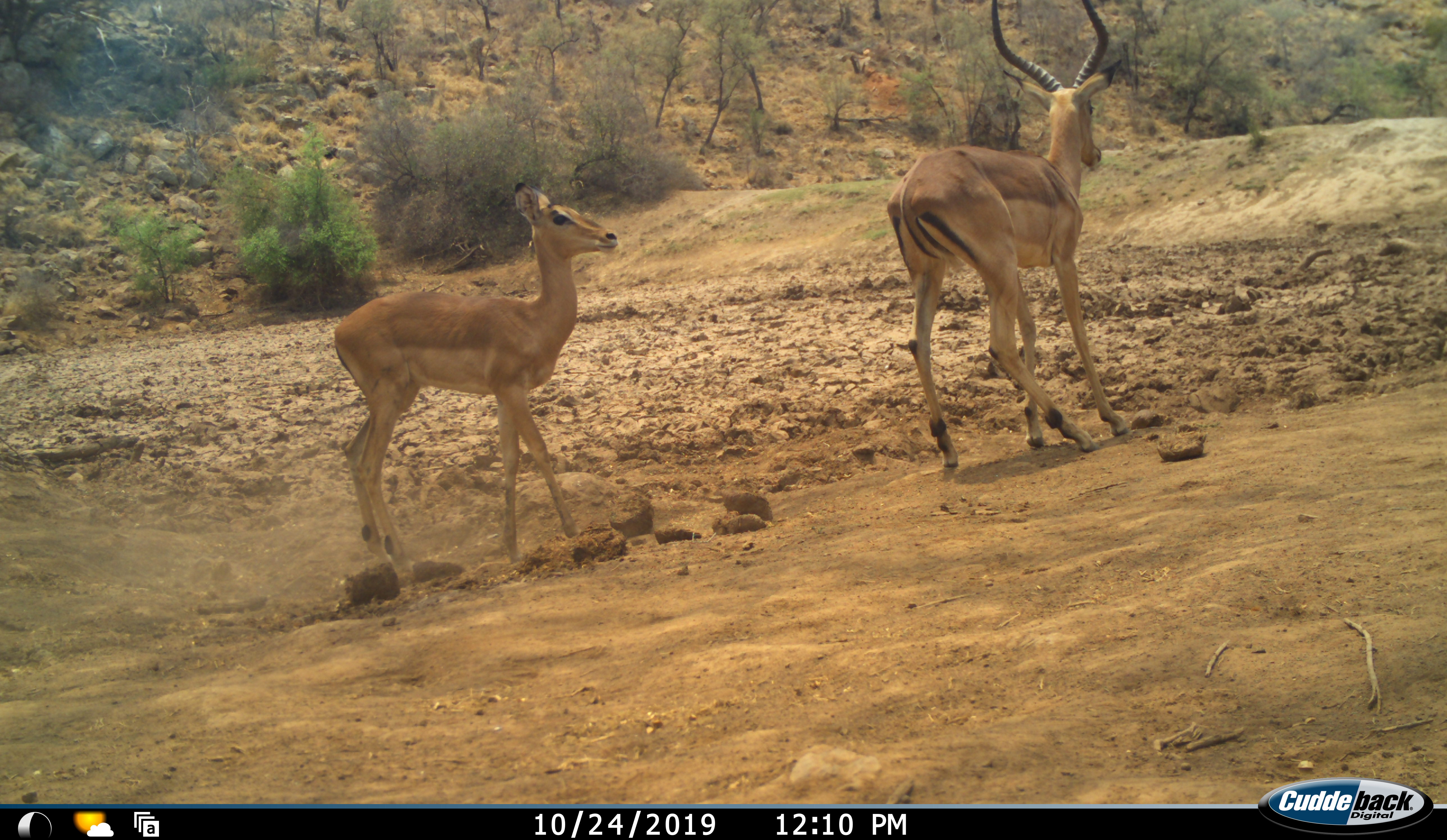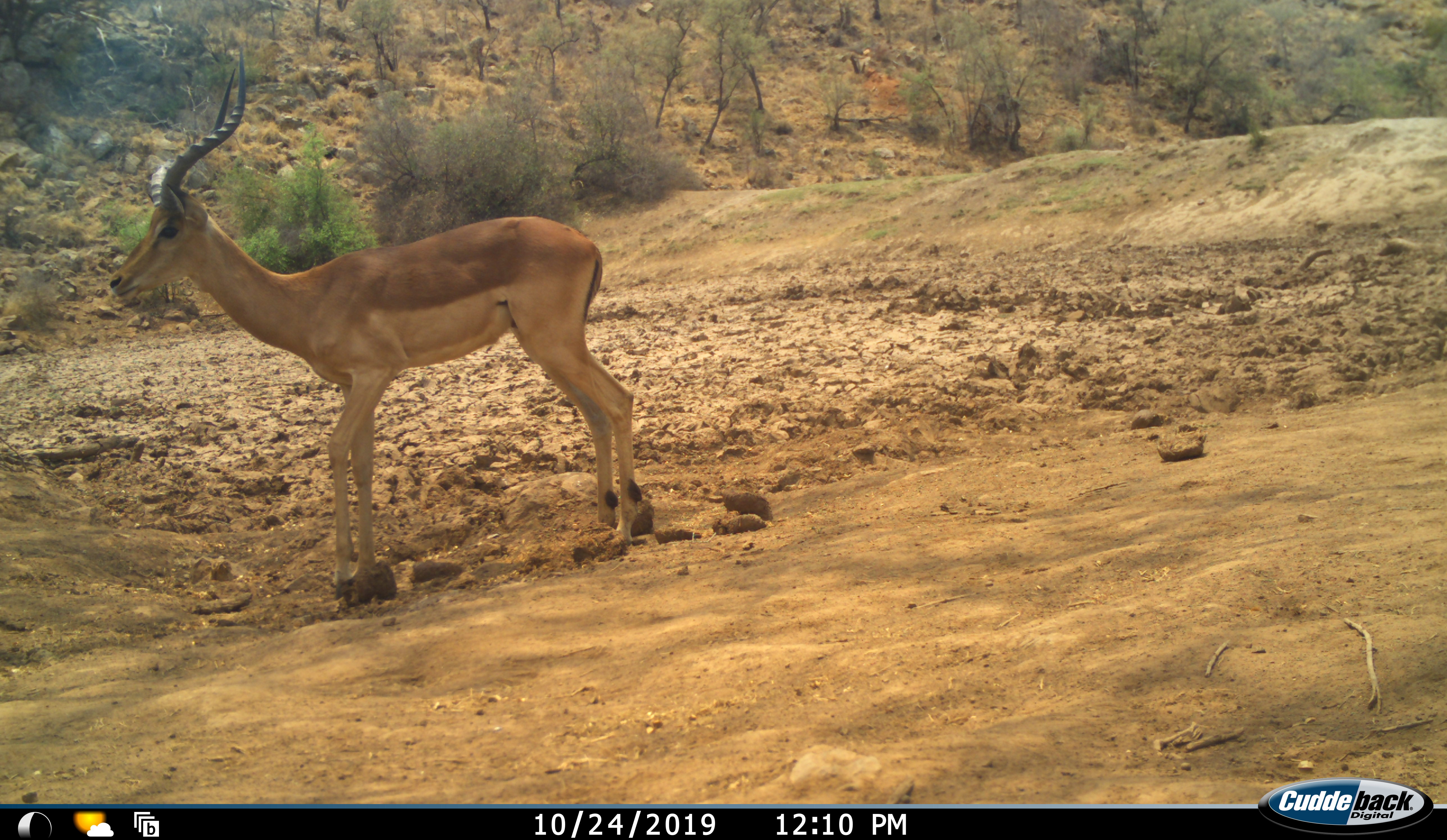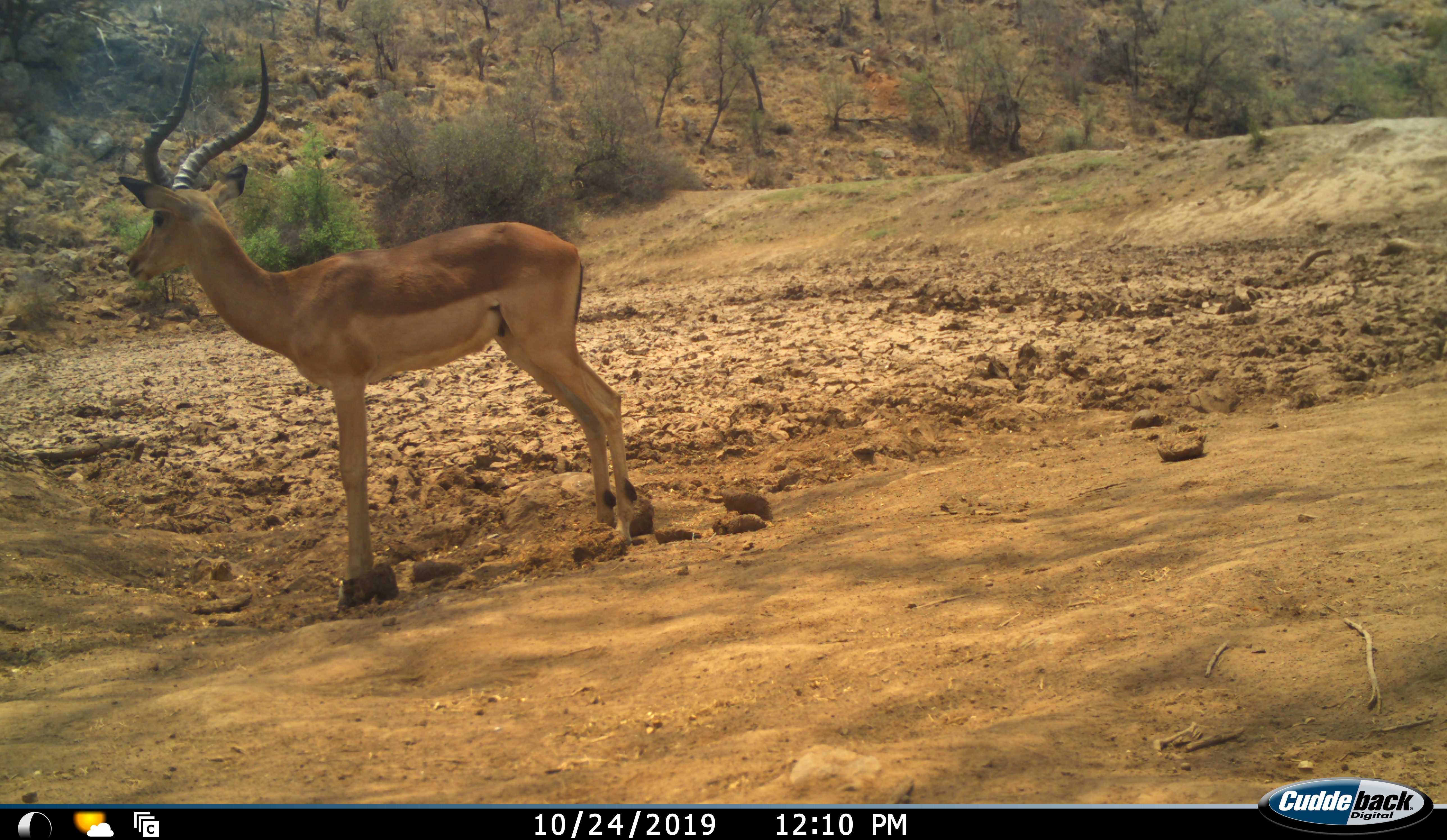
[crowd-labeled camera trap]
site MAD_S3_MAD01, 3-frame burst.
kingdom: Animalia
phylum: Chordata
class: Mammalia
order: Artiodactyla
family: Bovidae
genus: Aepyceros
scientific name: Aepyceros melampus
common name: impala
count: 2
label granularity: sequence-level